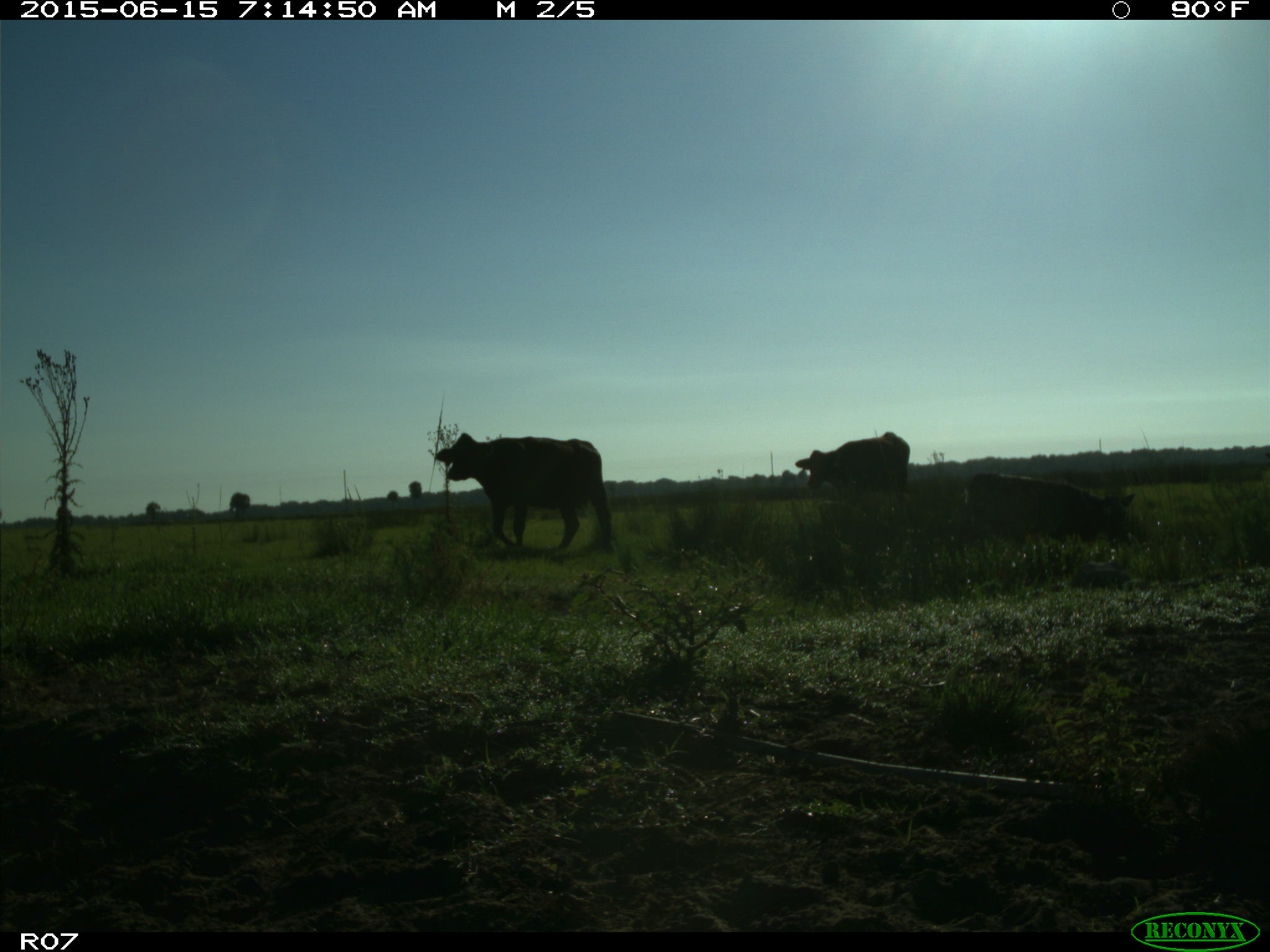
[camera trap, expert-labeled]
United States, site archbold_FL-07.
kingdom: Animalia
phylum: Chordata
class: Mammalia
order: Artiodactyla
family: Bovidae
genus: Bos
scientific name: Bos taurus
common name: domestic cow